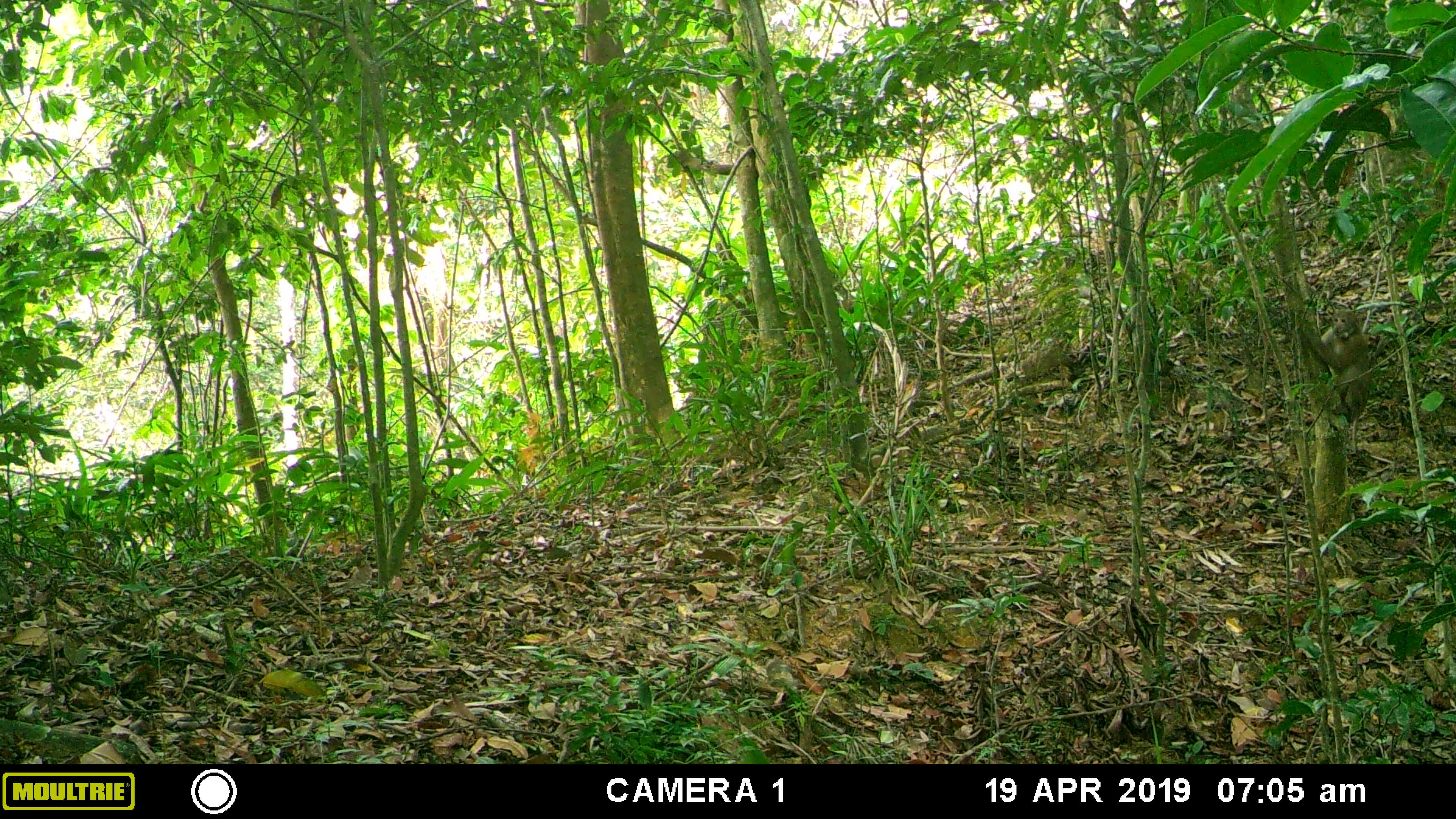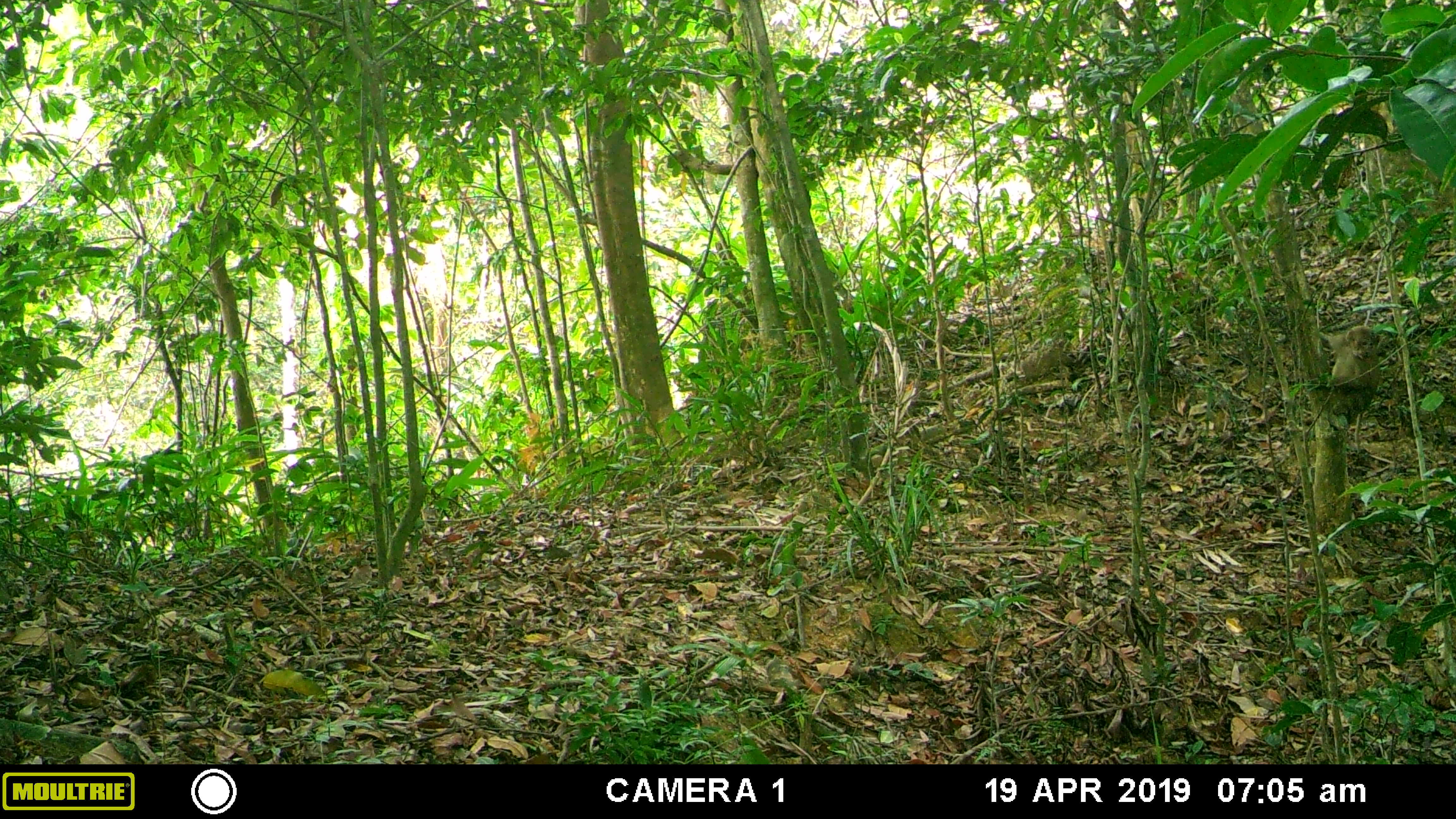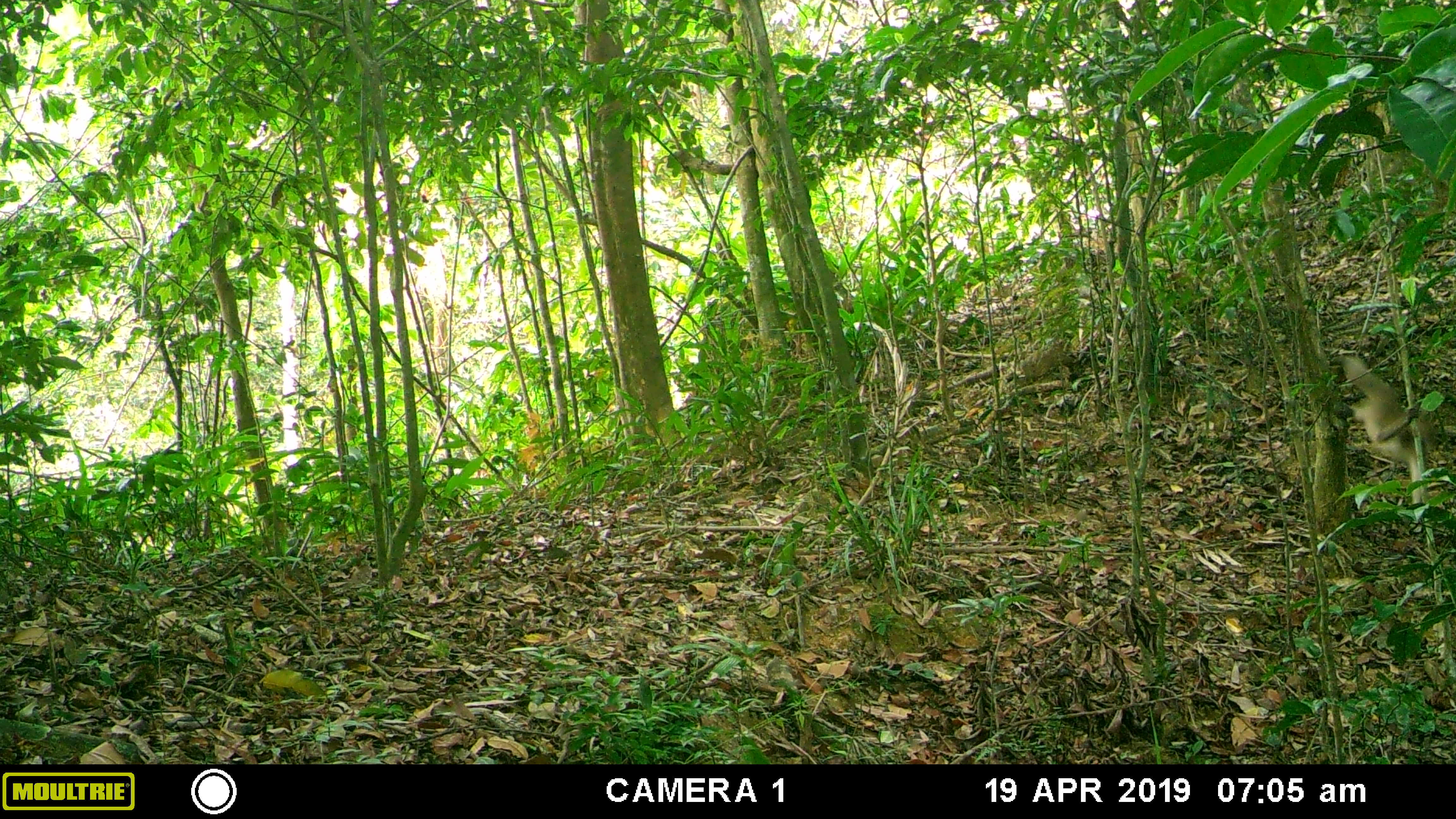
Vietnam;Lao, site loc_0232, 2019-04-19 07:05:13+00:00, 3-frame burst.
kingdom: Animalia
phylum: Chordata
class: Mammalia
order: Primates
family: Cercopithecidae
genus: Macaca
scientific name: Macaca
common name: macaques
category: assam or rhesus macaque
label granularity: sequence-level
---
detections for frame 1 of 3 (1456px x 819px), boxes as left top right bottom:
assam or rhesus macaque: 1301 308 1372 452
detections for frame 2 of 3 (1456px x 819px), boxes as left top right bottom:
assam or rhesus macaque: 1318 324 1381 453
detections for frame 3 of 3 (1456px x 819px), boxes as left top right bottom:
assam or rhesus macaque: 1324 353 1443 521